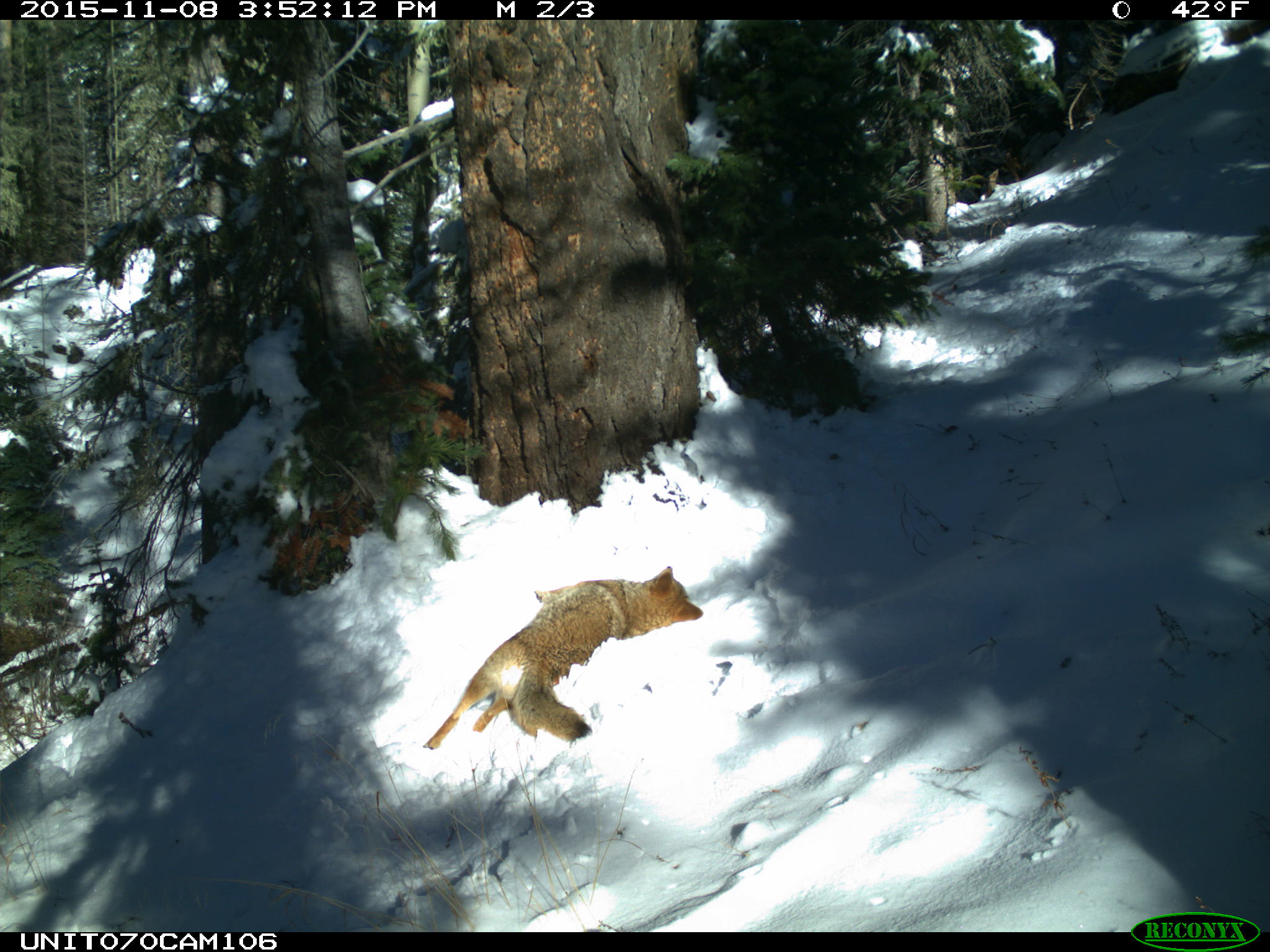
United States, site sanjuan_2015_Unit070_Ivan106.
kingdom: Animalia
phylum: Chordata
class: Mammalia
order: Carnivora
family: Canidae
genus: Canis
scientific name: Canis latrans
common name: coyote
Canis latrans (coyote).